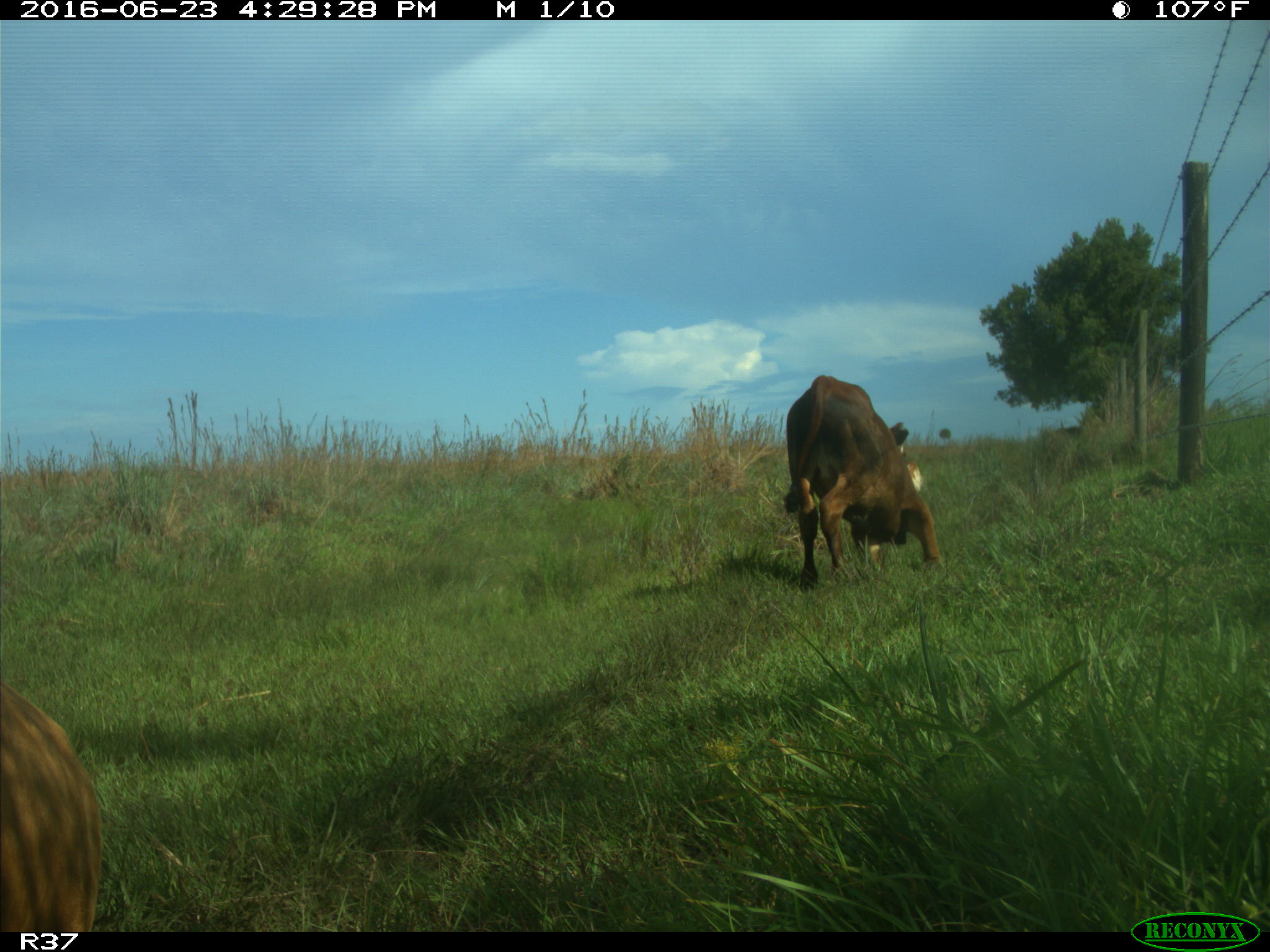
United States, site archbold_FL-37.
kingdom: Animalia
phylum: Chordata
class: Mammalia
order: Artiodactyla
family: Bovidae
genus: Bos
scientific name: Bos taurus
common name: domestic cow